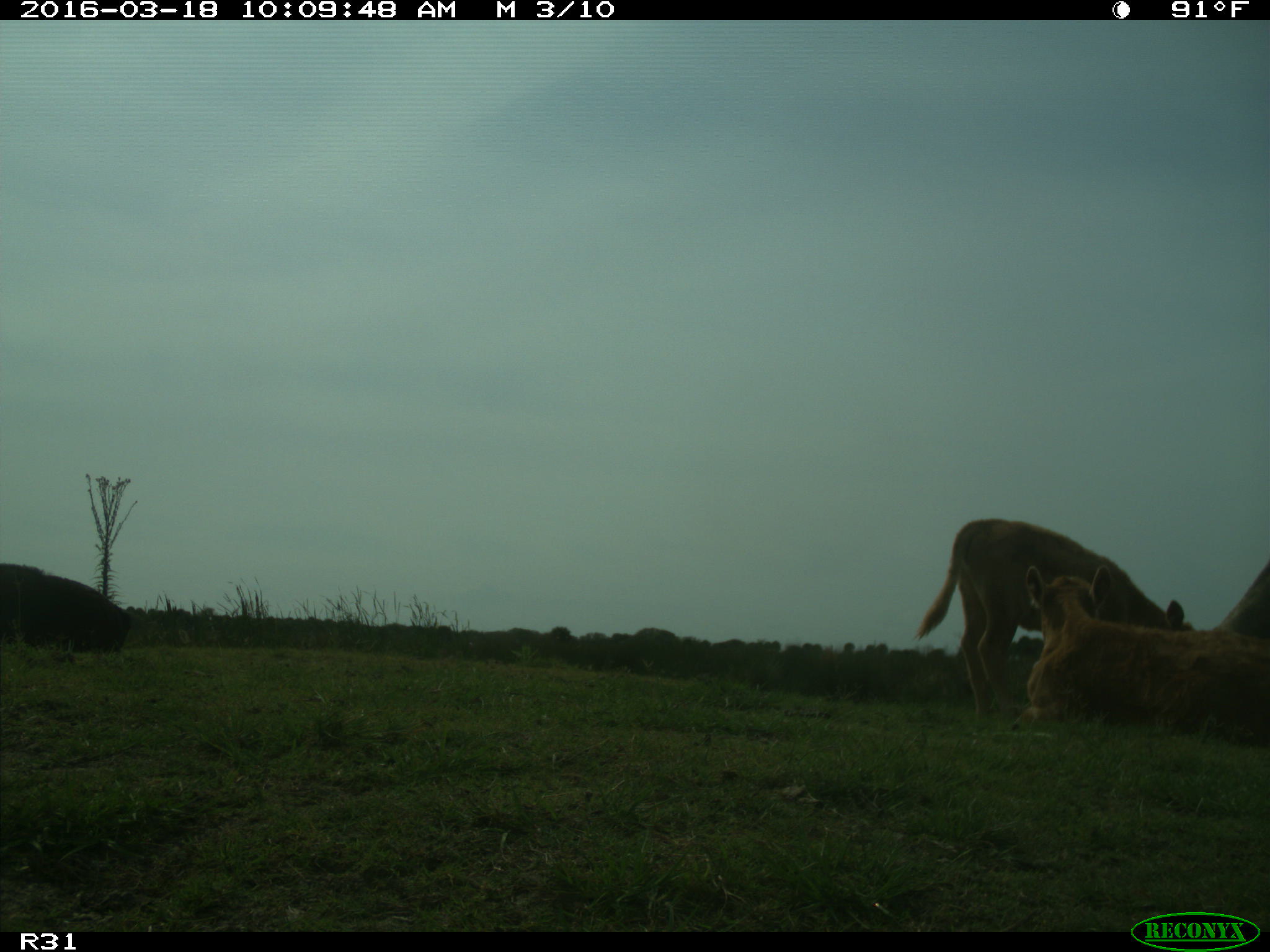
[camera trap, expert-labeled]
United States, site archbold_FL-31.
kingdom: Animalia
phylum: Chordata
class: Mammalia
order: Artiodactyla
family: Bovidae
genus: Bos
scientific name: Bos taurus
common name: domestic cow